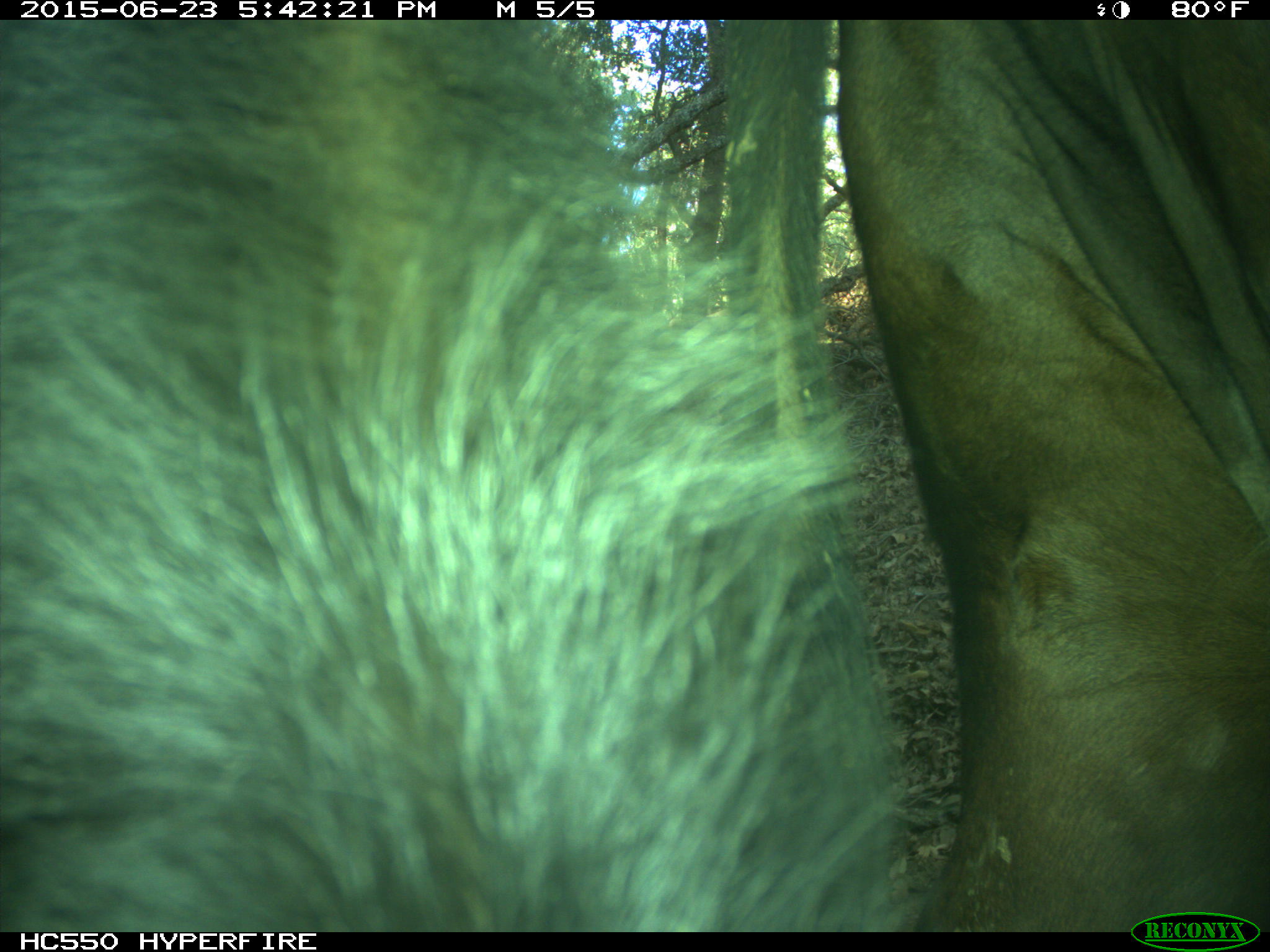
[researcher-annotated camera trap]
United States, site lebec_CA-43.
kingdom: Animalia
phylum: Chordata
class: Mammalia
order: Artiodactyla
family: Bovidae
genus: Bos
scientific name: Bos taurus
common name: domestic cow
Bos taurus (domestic cow).